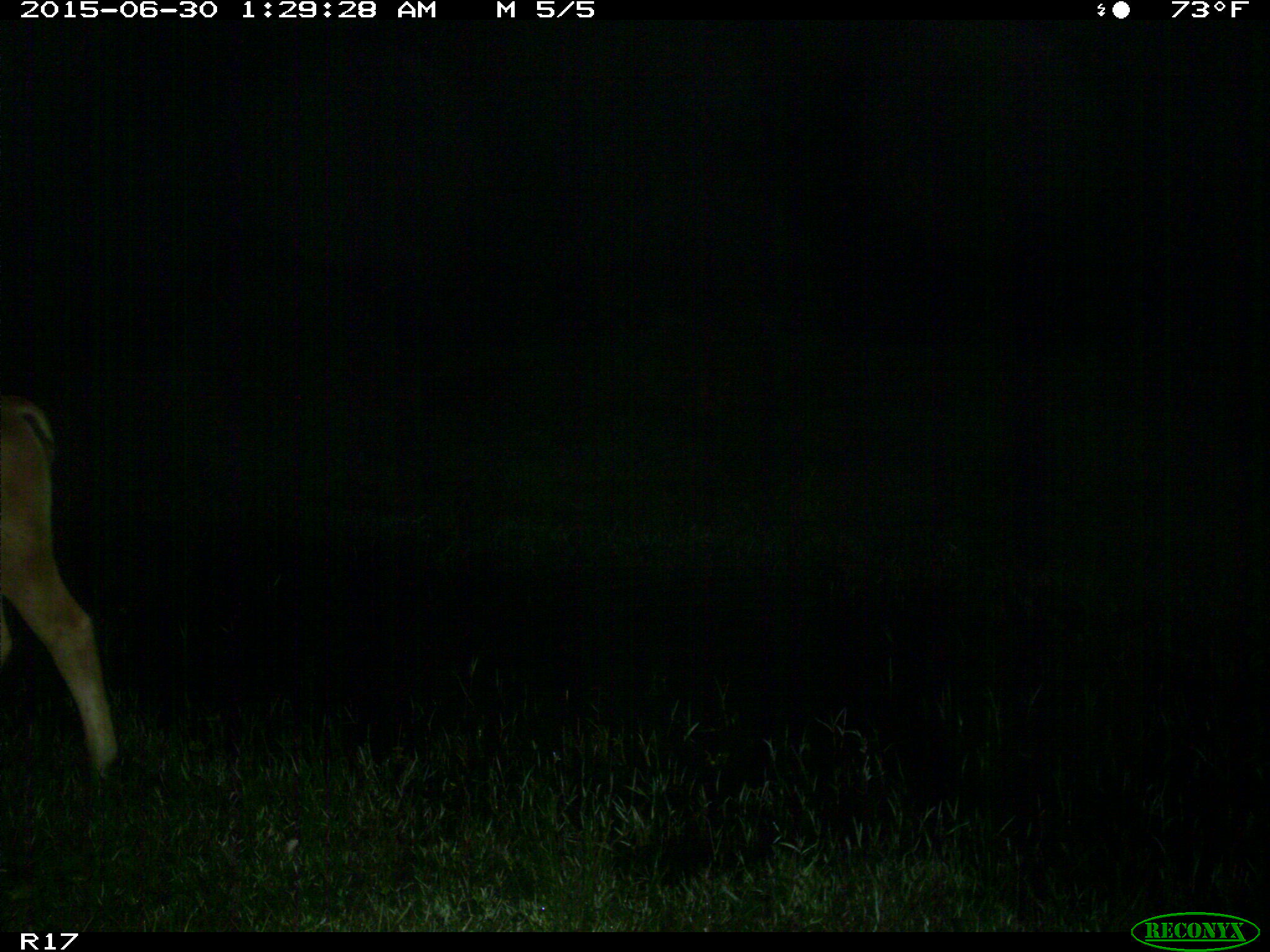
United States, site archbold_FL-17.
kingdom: Animalia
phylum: Chordata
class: Mammalia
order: Artiodactyla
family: Bovidae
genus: Bos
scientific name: Bos taurus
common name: domestic cow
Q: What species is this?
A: Bos taurus (domestic cow).